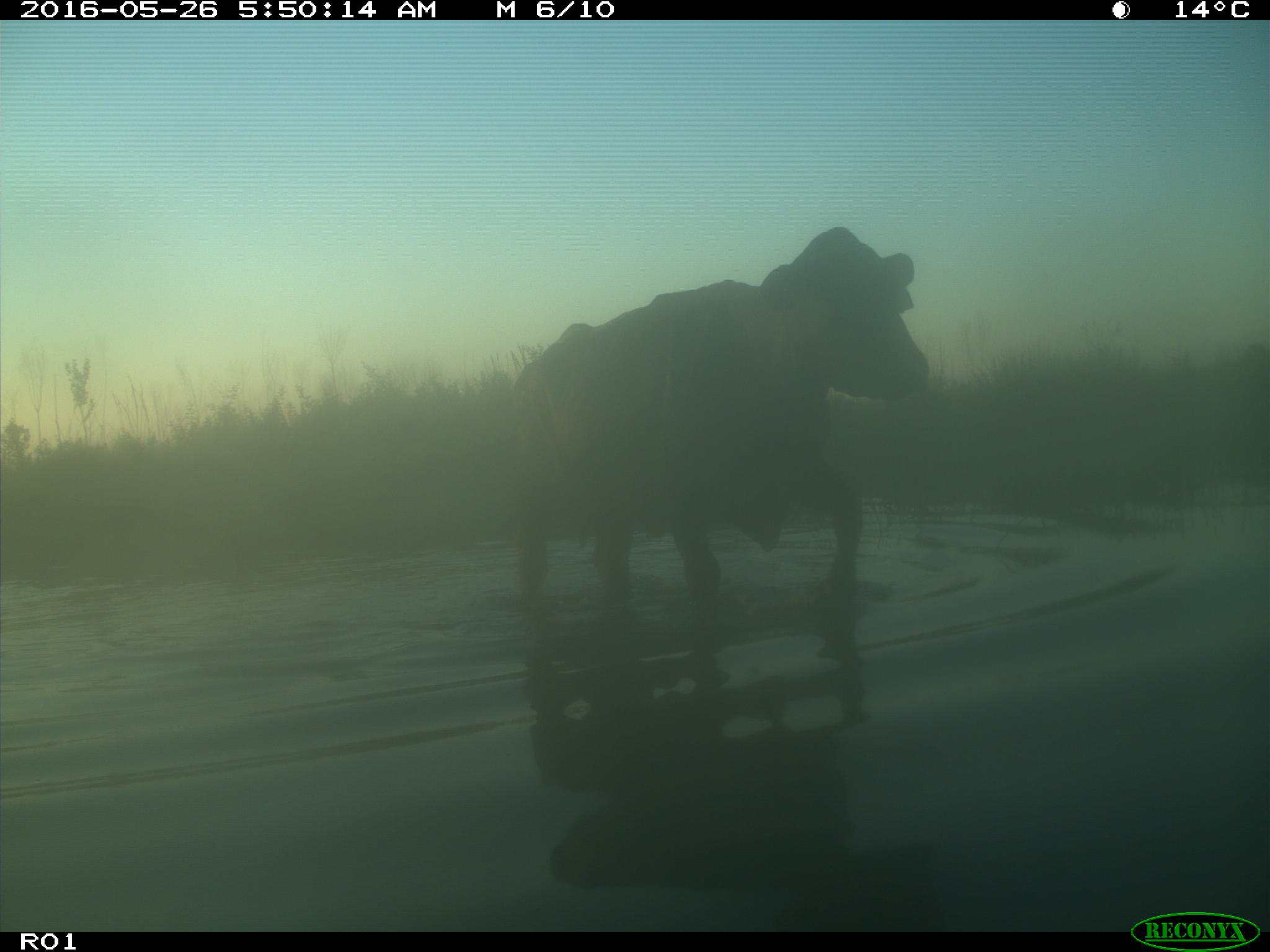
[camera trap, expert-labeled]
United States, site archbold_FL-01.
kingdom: Animalia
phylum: Chordata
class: Mammalia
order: Artiodactyla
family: Bovidae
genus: Bos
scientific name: Bos taurus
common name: domestic cow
Bos taurus (domestic cow).